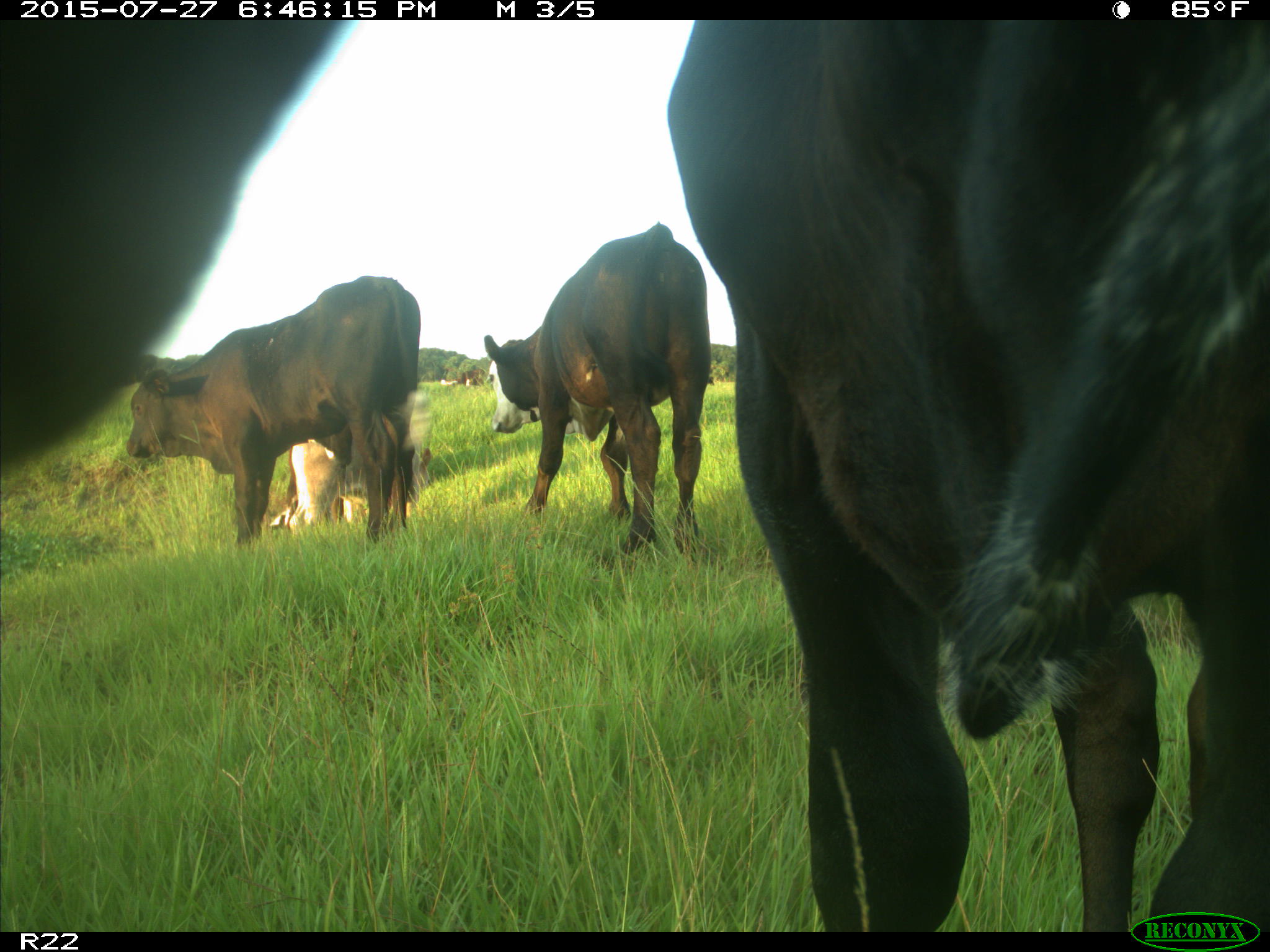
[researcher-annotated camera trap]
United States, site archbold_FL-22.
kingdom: Animalia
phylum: Chordata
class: Mammalia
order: Artiodactyla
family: Bovidae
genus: Bos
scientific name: Bos taurus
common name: domestic cow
Bos taurus (domestic cow).